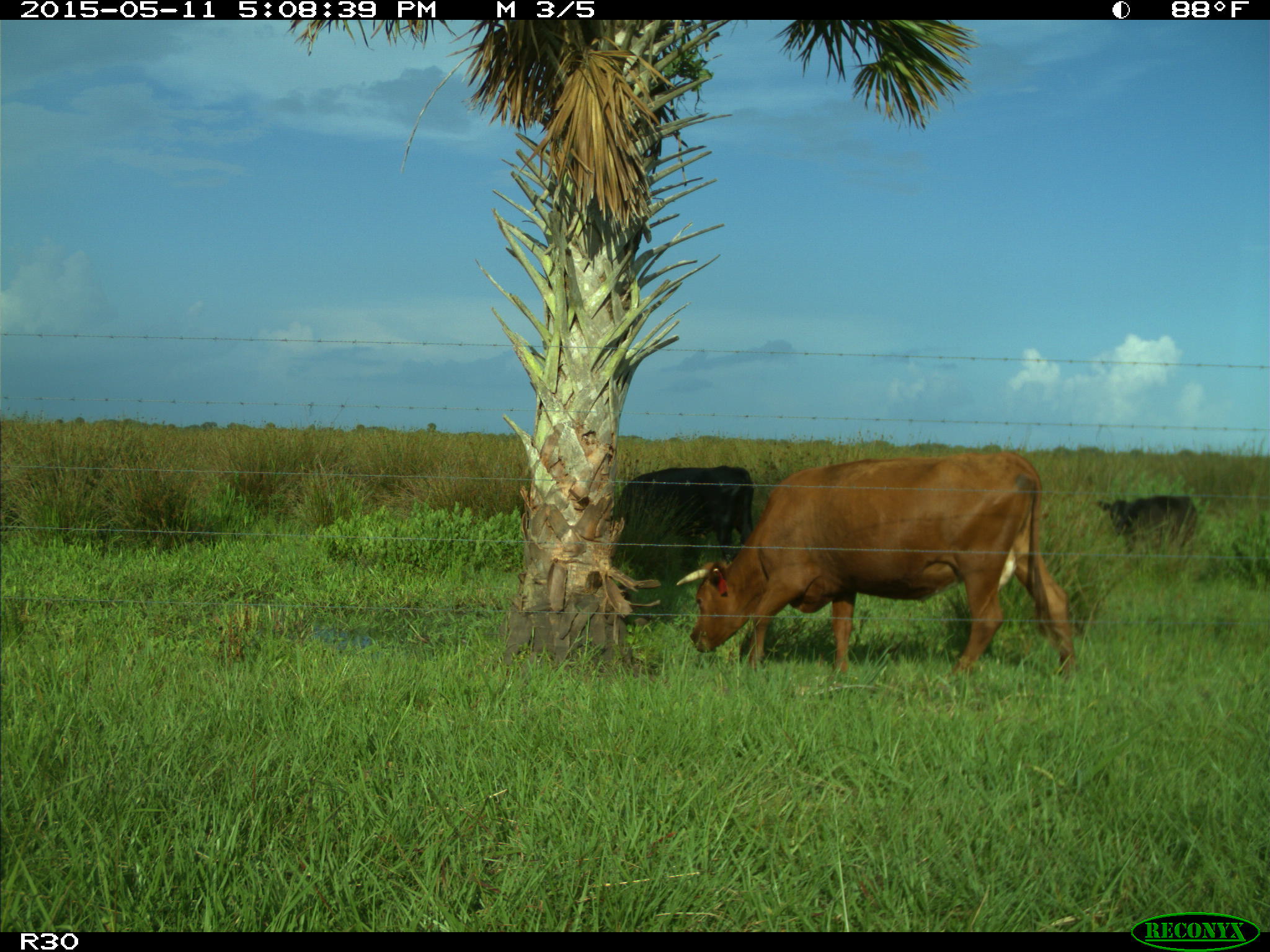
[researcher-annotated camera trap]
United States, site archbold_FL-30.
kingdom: Animalia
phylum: Chordata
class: Mammalia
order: Artiodactyla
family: Bovidae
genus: Bos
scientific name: Bos taurus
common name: domestic cow